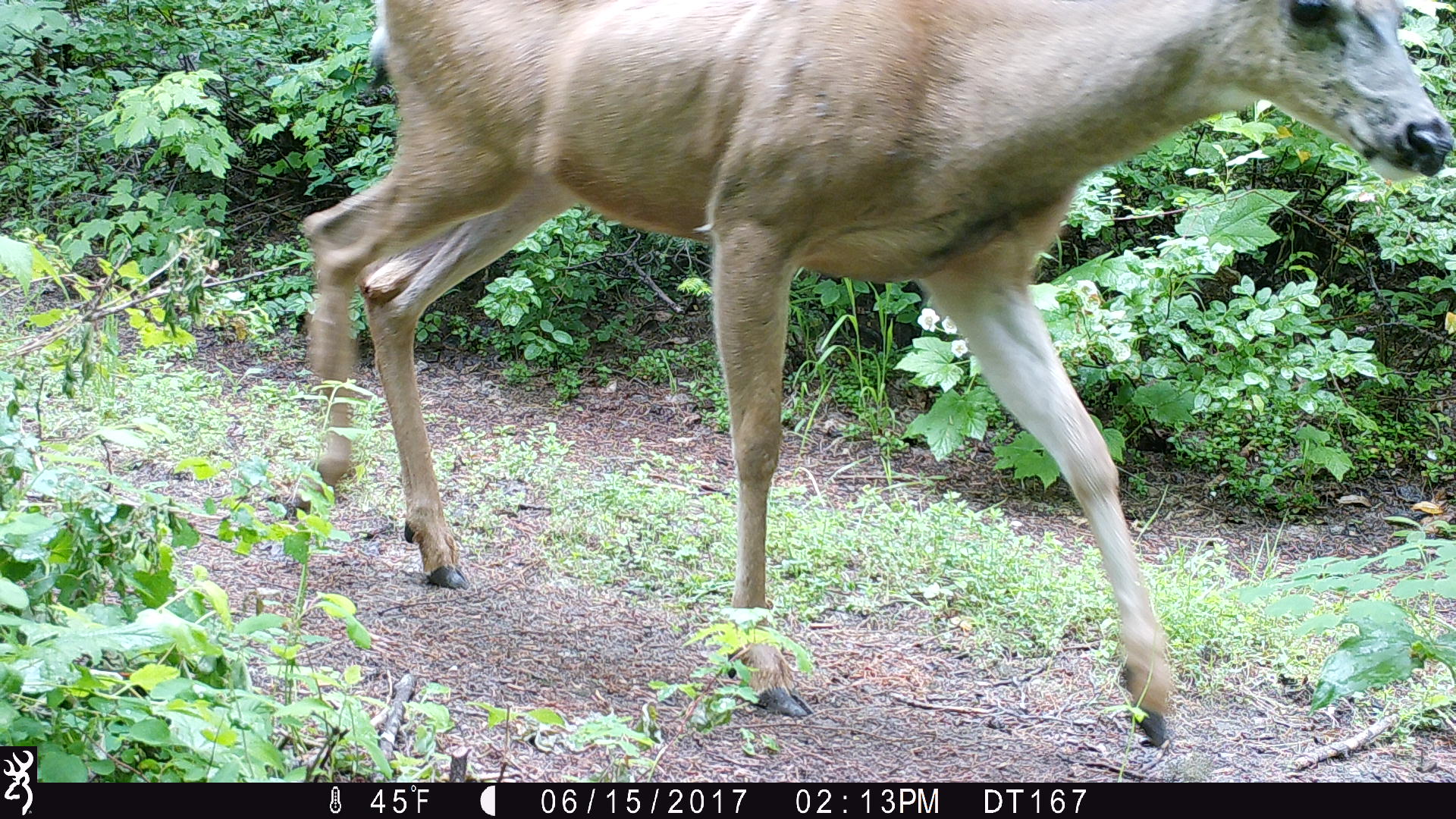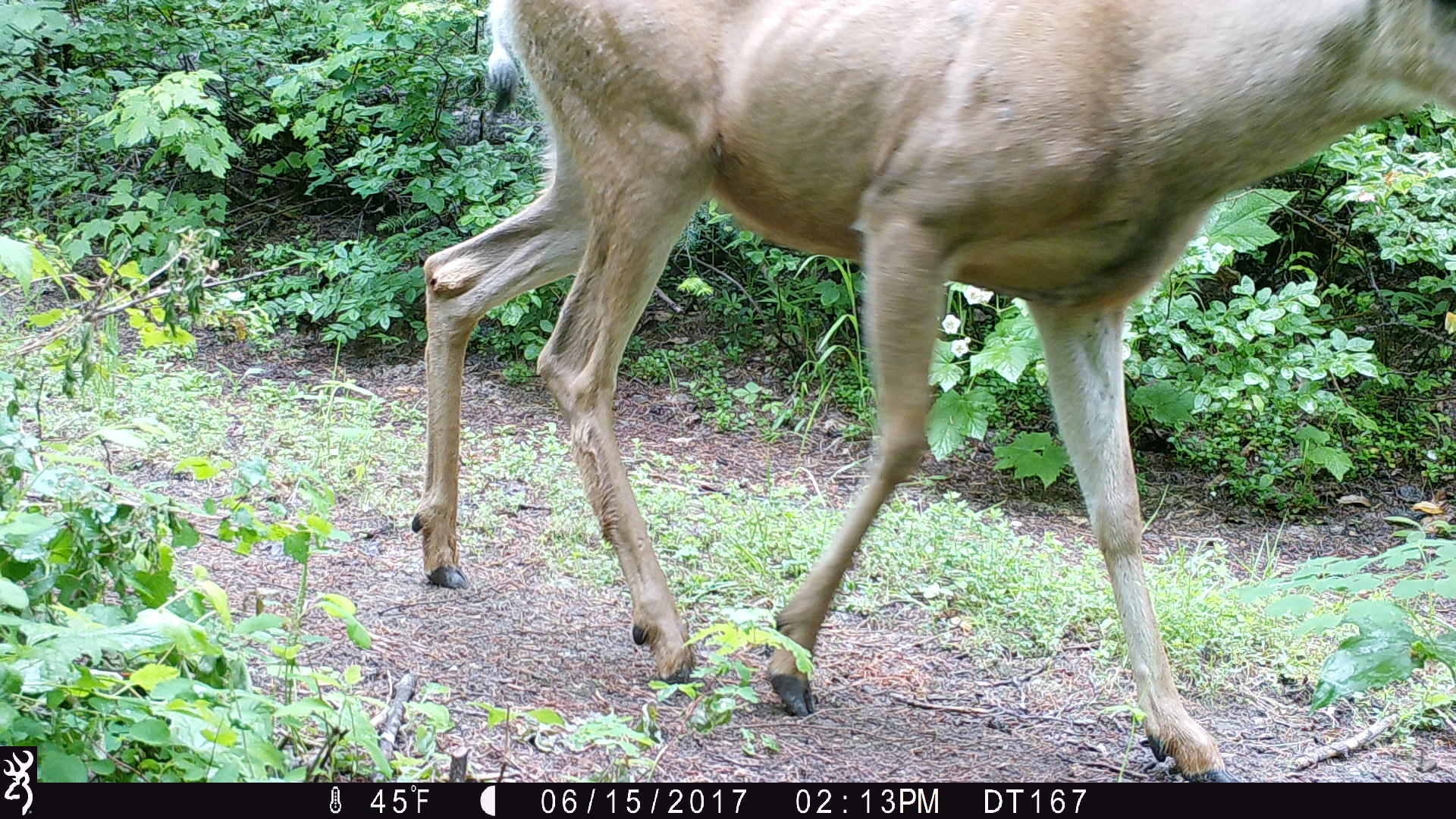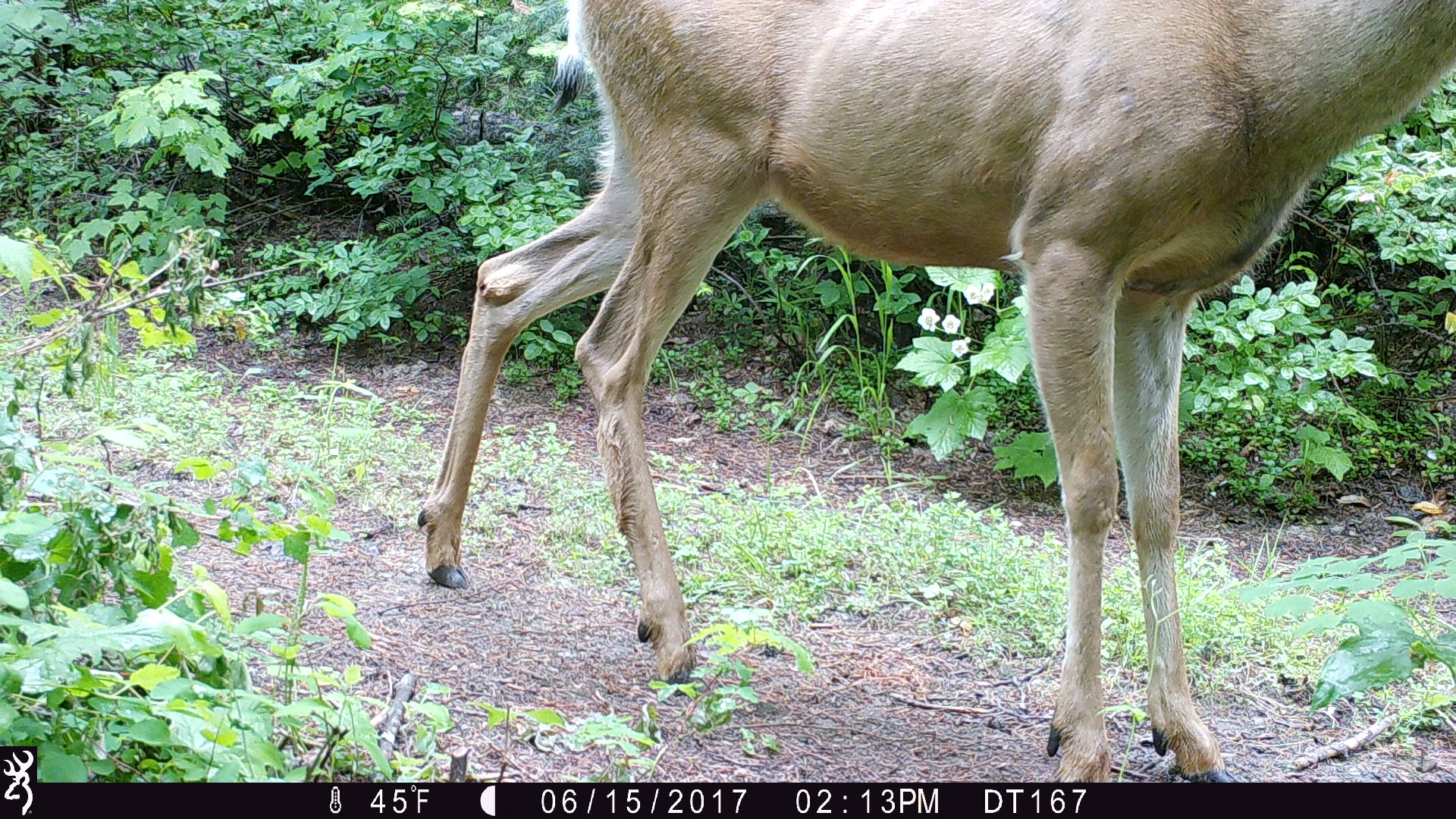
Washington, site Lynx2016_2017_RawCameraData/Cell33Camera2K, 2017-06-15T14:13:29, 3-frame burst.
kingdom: Animalia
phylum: Chordata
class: Mammalia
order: Artiodactyla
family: Cervidae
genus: Odocoileus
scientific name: Odocoileus hemionus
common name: mule deer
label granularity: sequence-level